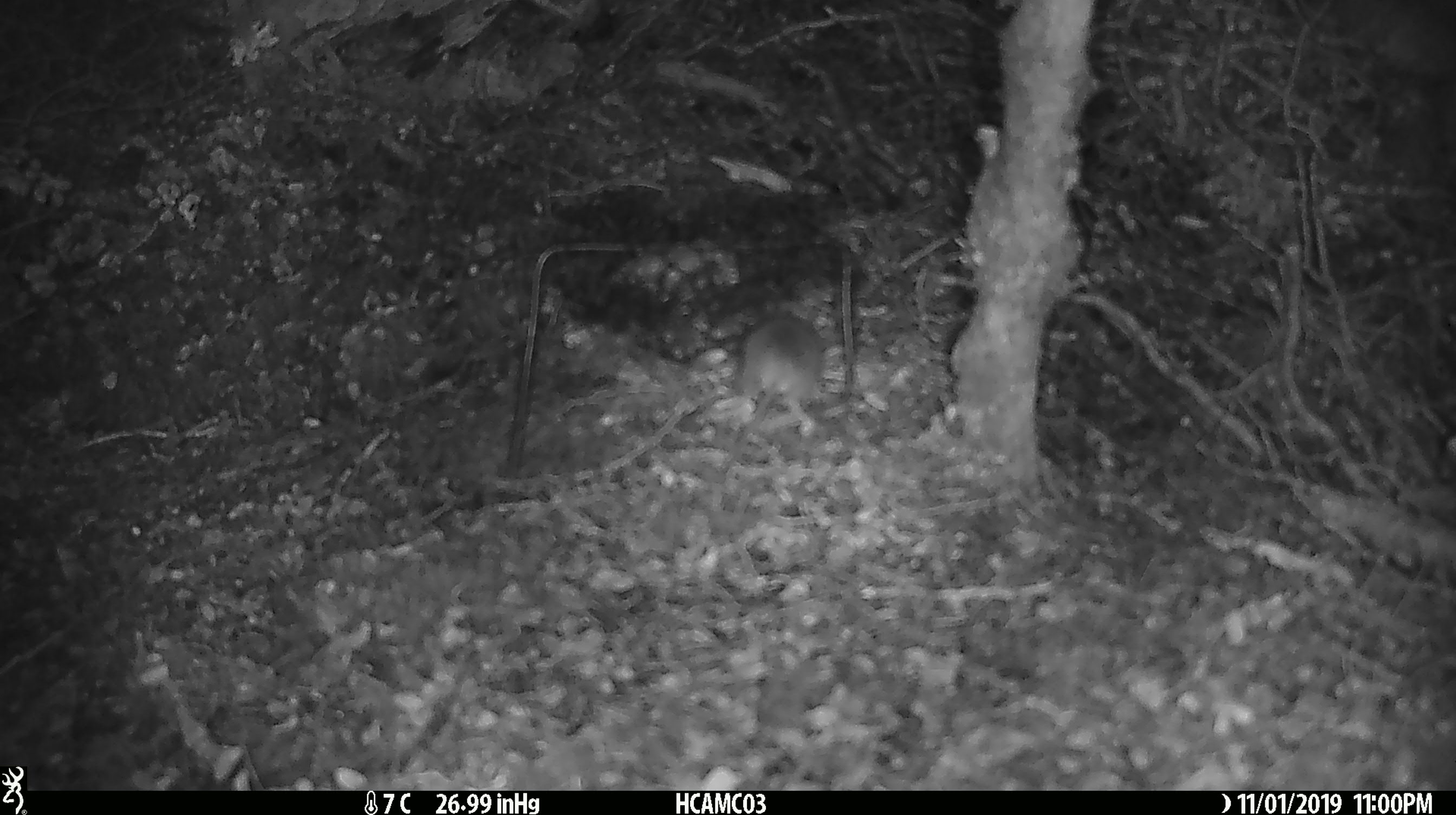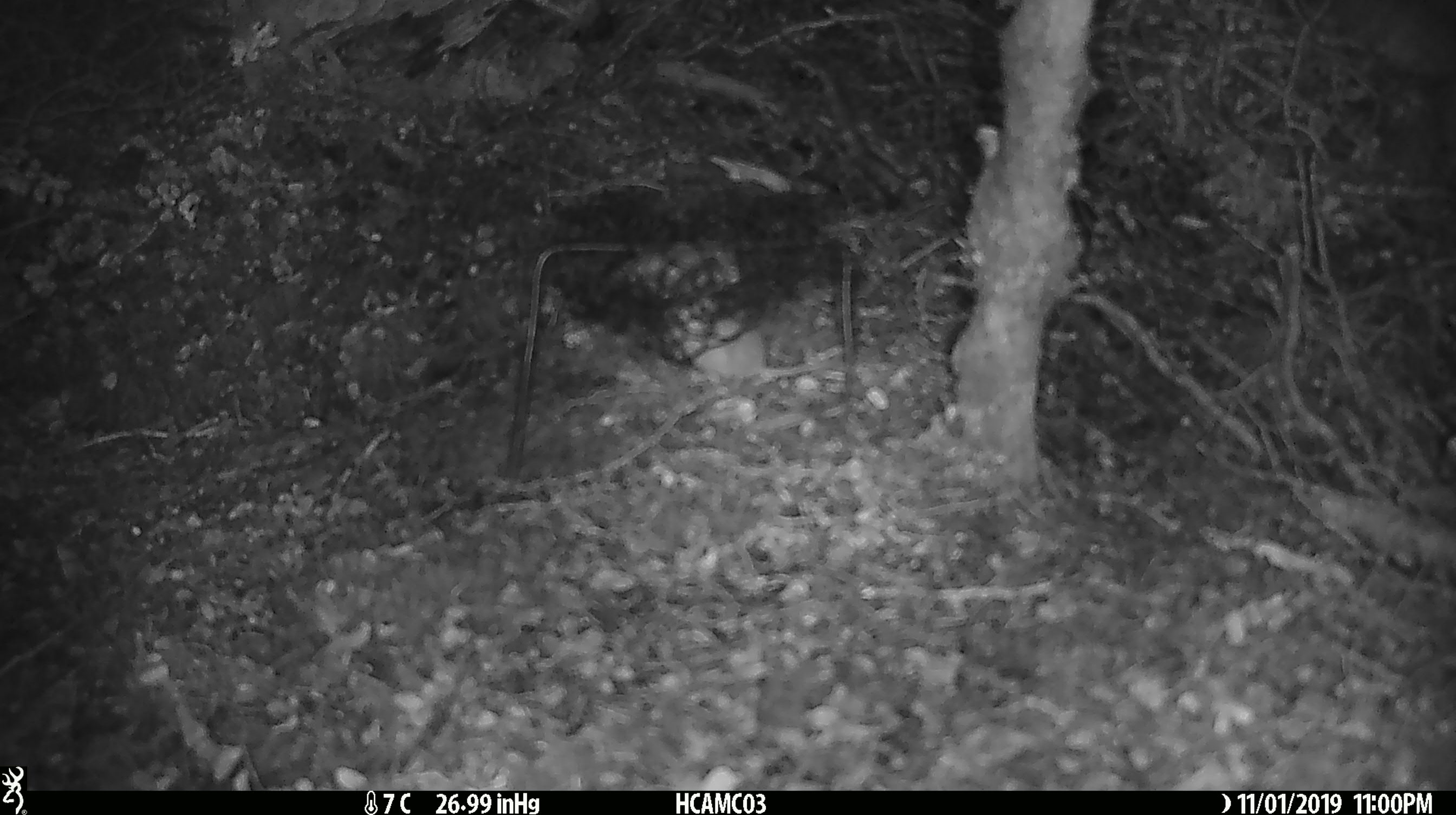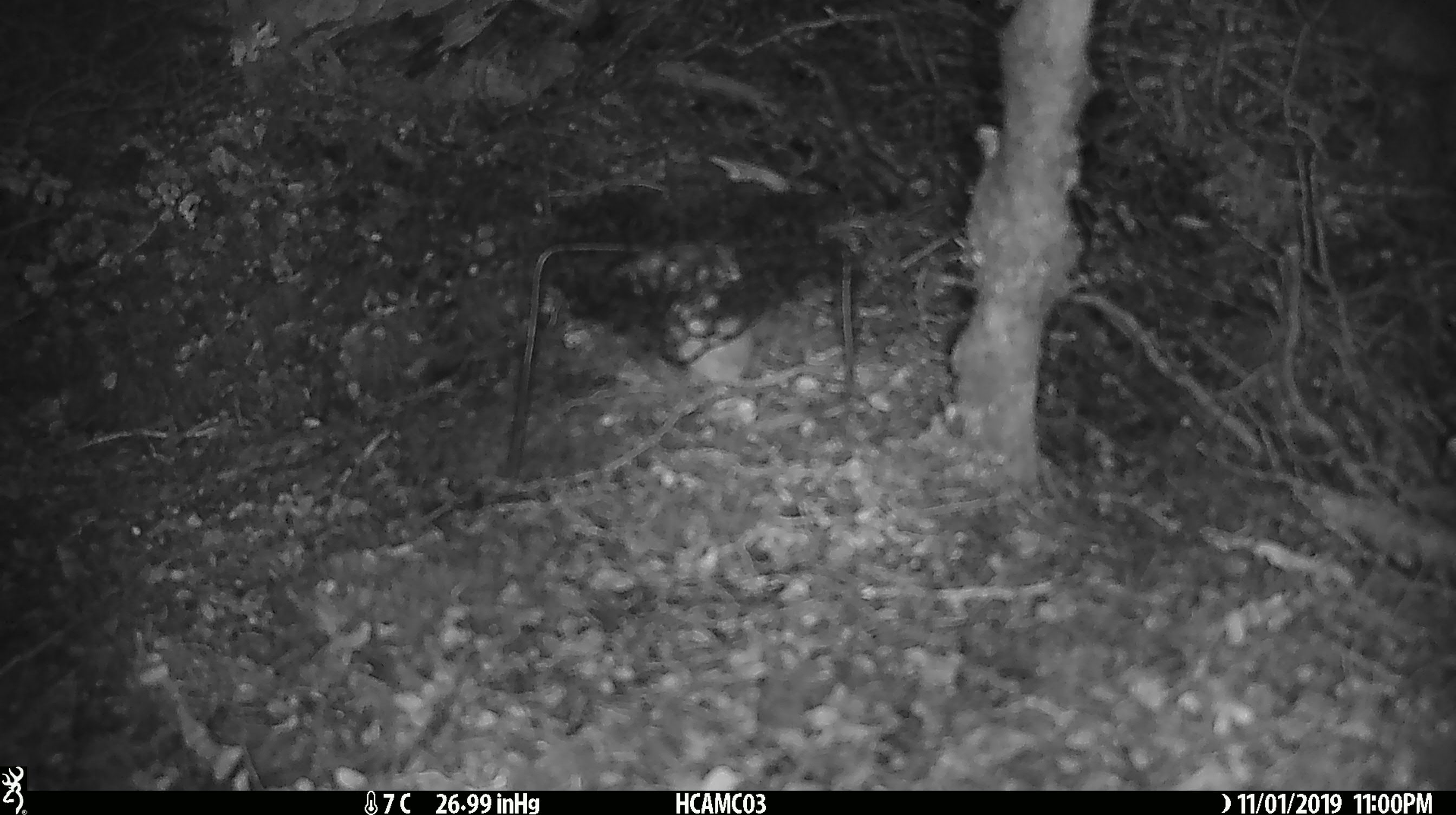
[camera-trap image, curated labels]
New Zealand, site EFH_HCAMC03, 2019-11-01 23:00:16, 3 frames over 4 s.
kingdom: Animalia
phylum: Chordata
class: Mammalia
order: Rodentia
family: Muridae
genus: Mus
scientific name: Mus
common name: mouse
Mouse (Mus).